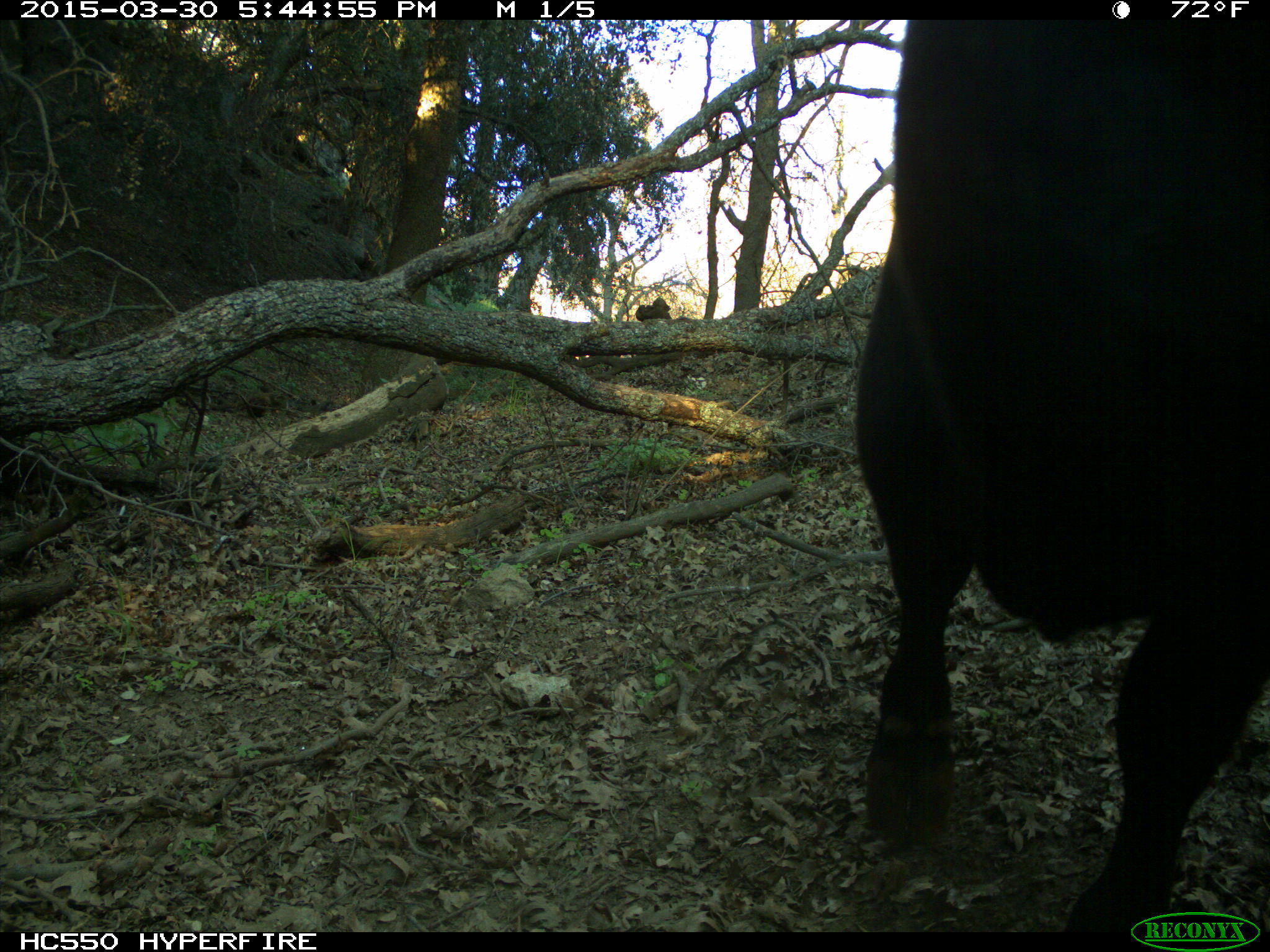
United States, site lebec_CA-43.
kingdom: Animalia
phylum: Chordata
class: Mammalia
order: Artiodactyla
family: Bovidae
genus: Bos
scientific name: Bos taurus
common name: domestic cow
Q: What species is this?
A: Bos taurus (domestic cow).